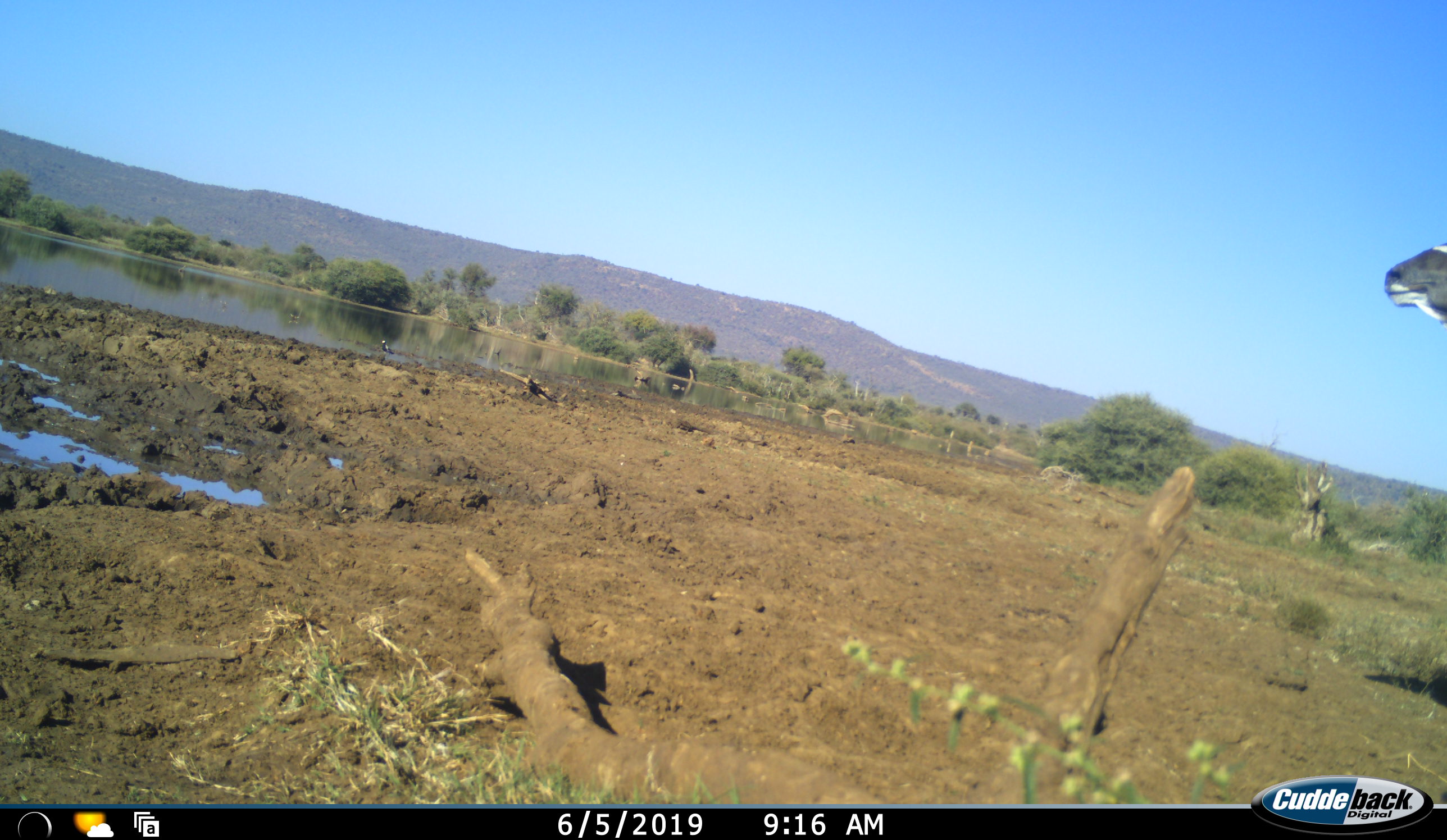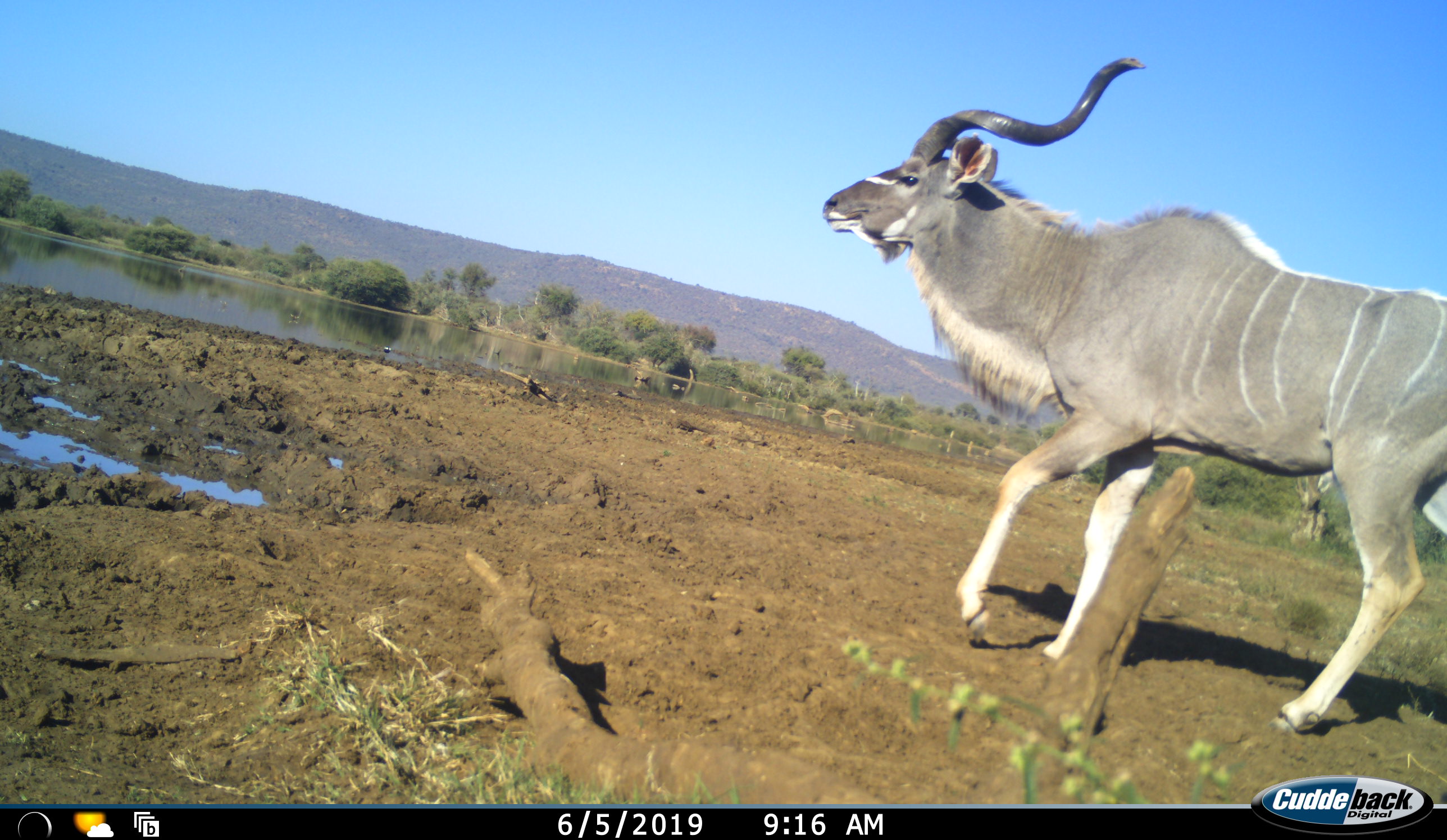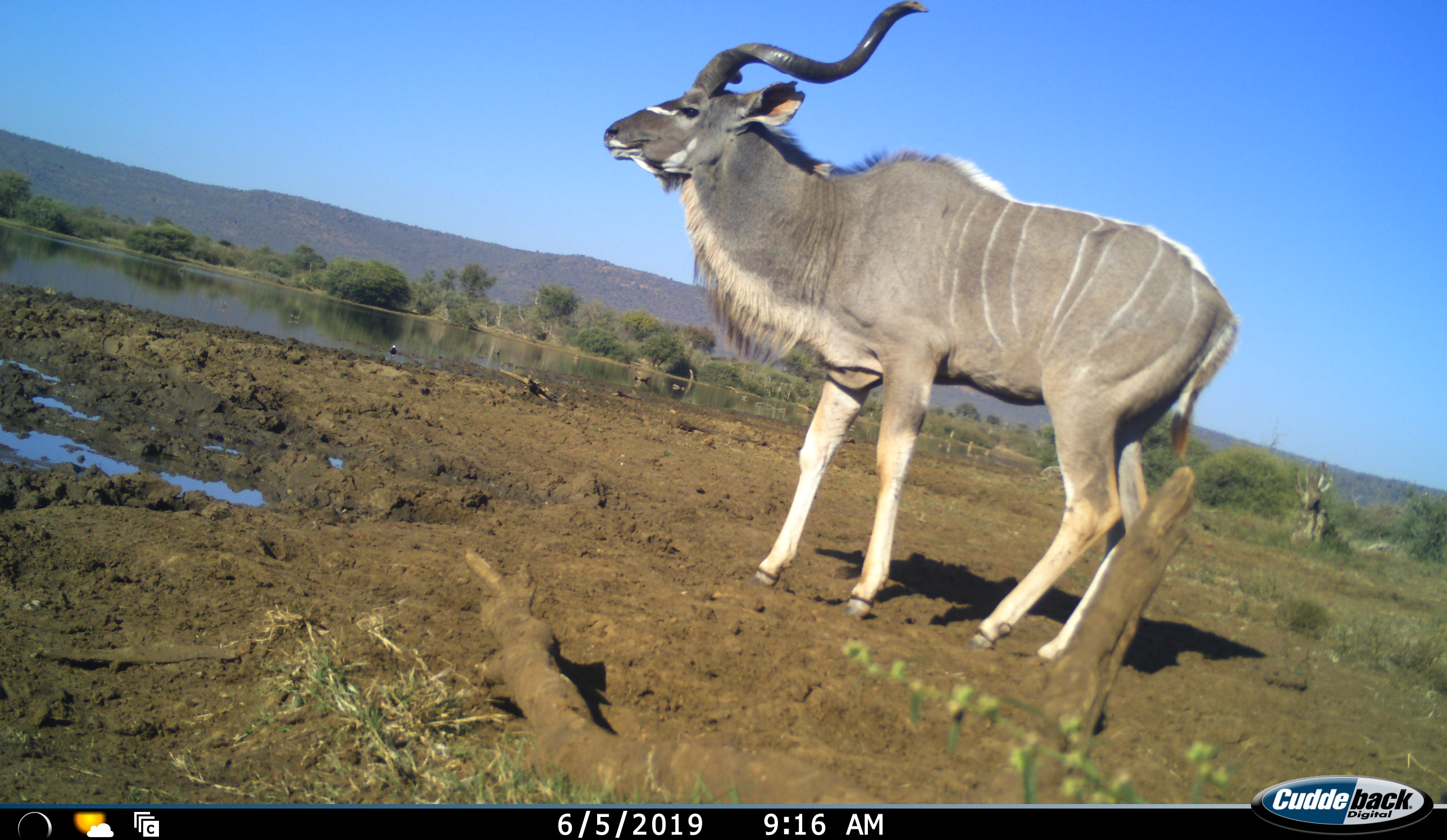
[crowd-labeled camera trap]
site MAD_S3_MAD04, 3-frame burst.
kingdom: Animalia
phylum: Chordata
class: Mammalia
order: Artiodactyla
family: Bovidae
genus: Tragelaphus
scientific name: Tragelaphus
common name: kudu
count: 1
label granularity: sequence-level